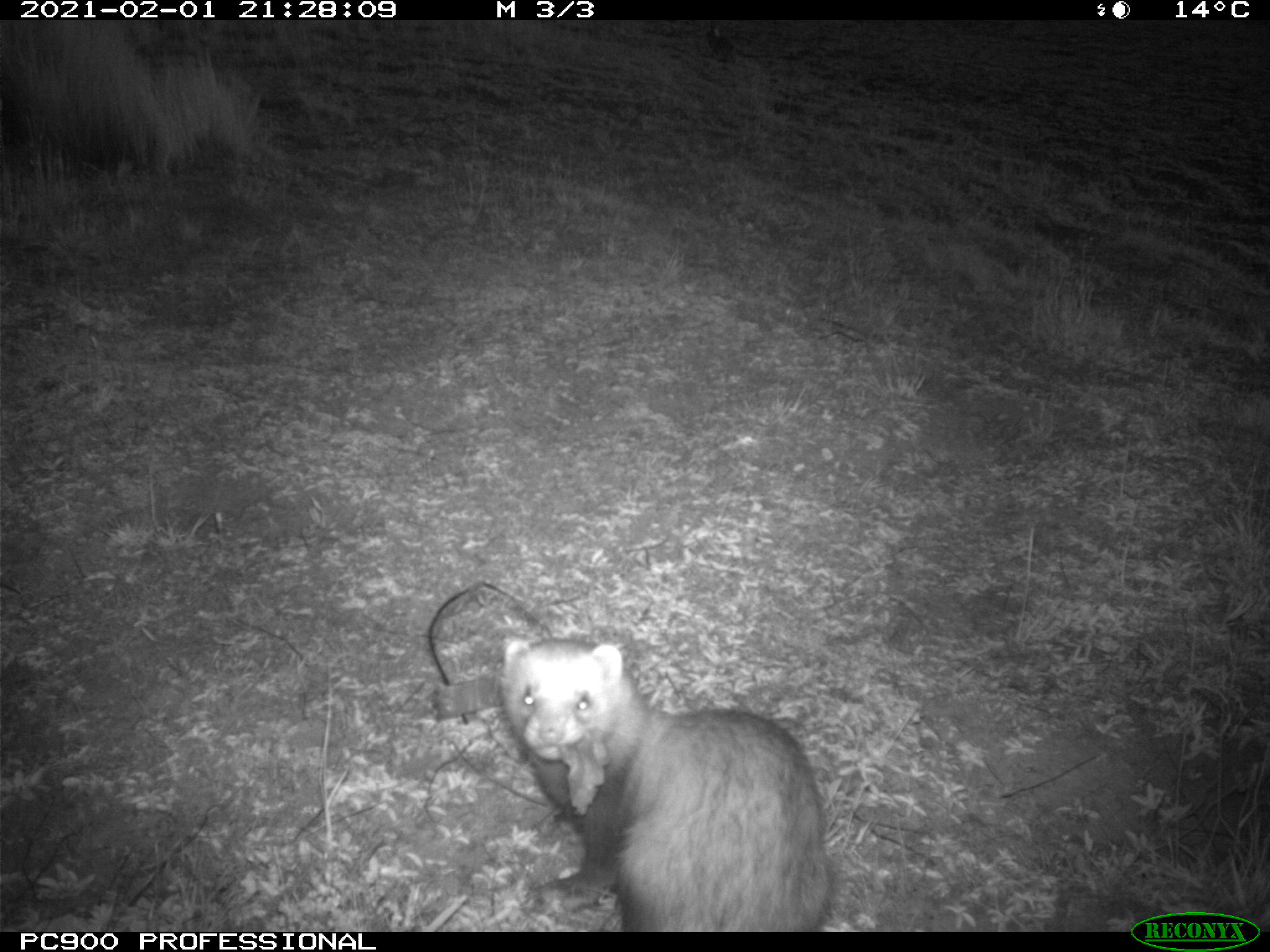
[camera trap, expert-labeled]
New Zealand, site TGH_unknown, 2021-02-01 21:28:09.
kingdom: Animalia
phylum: Chordata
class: Mammalia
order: Carnivora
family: Mustelidae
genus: Mustela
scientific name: Mustela furo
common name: ferret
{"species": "ferret (Mustela furo)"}